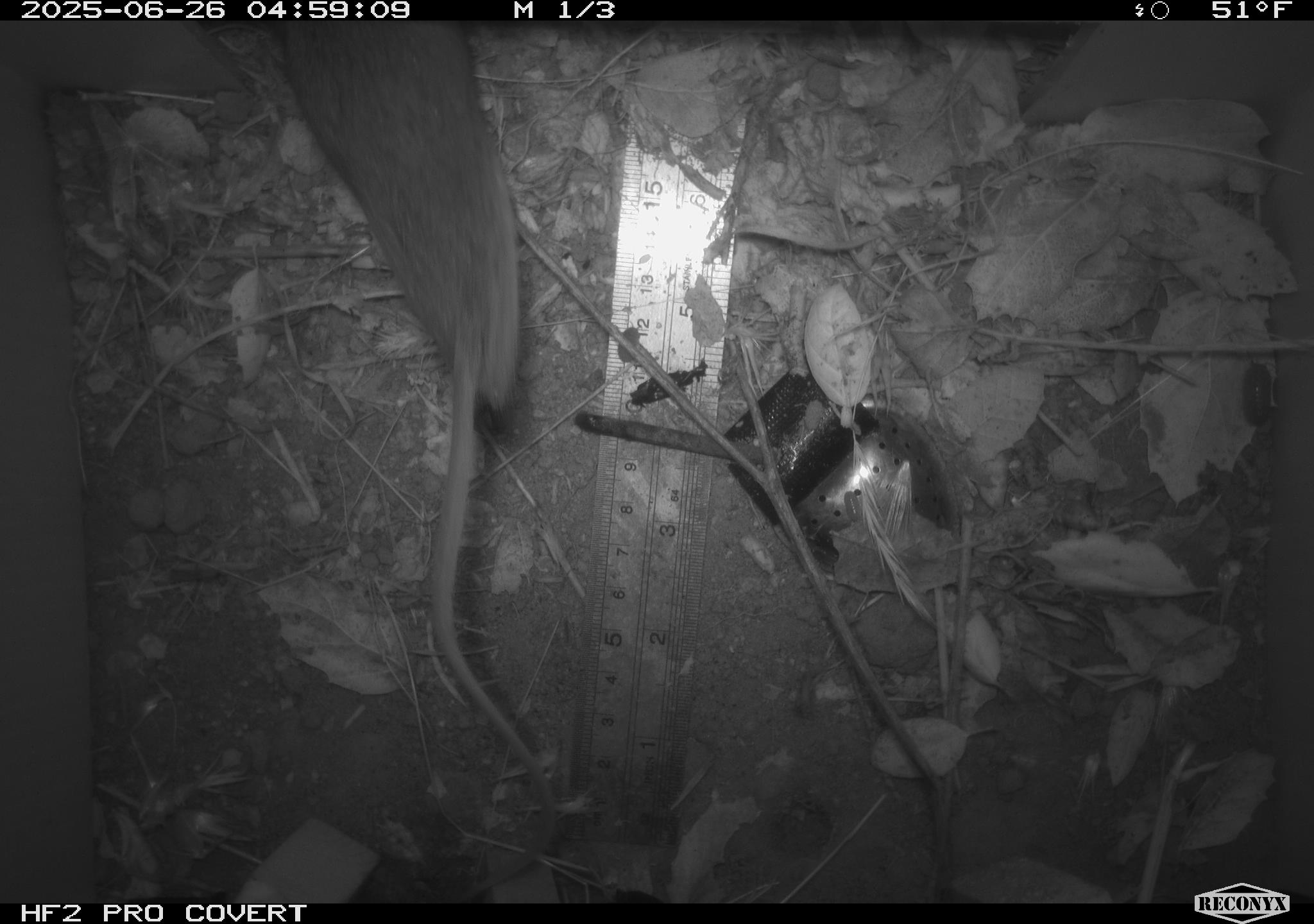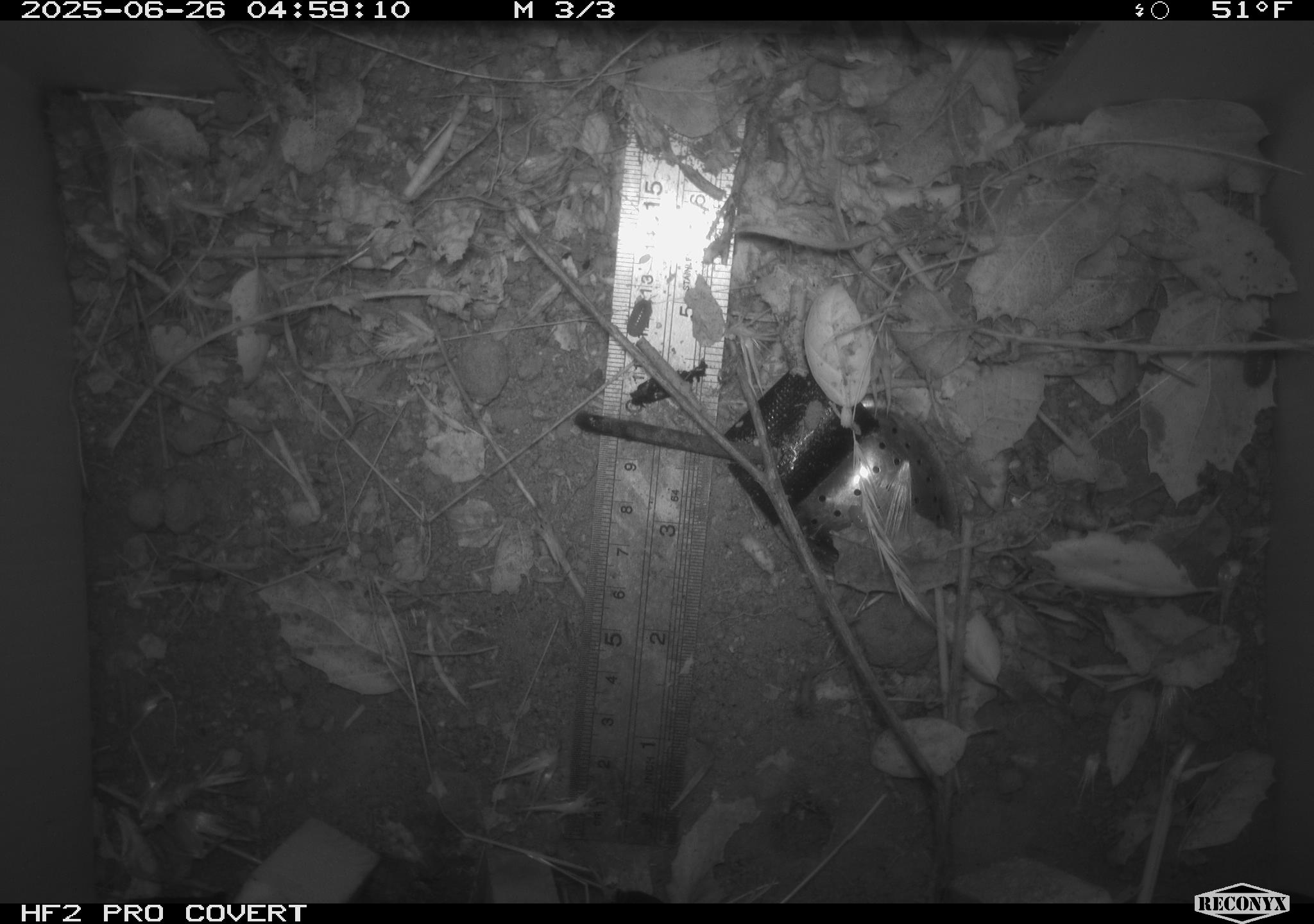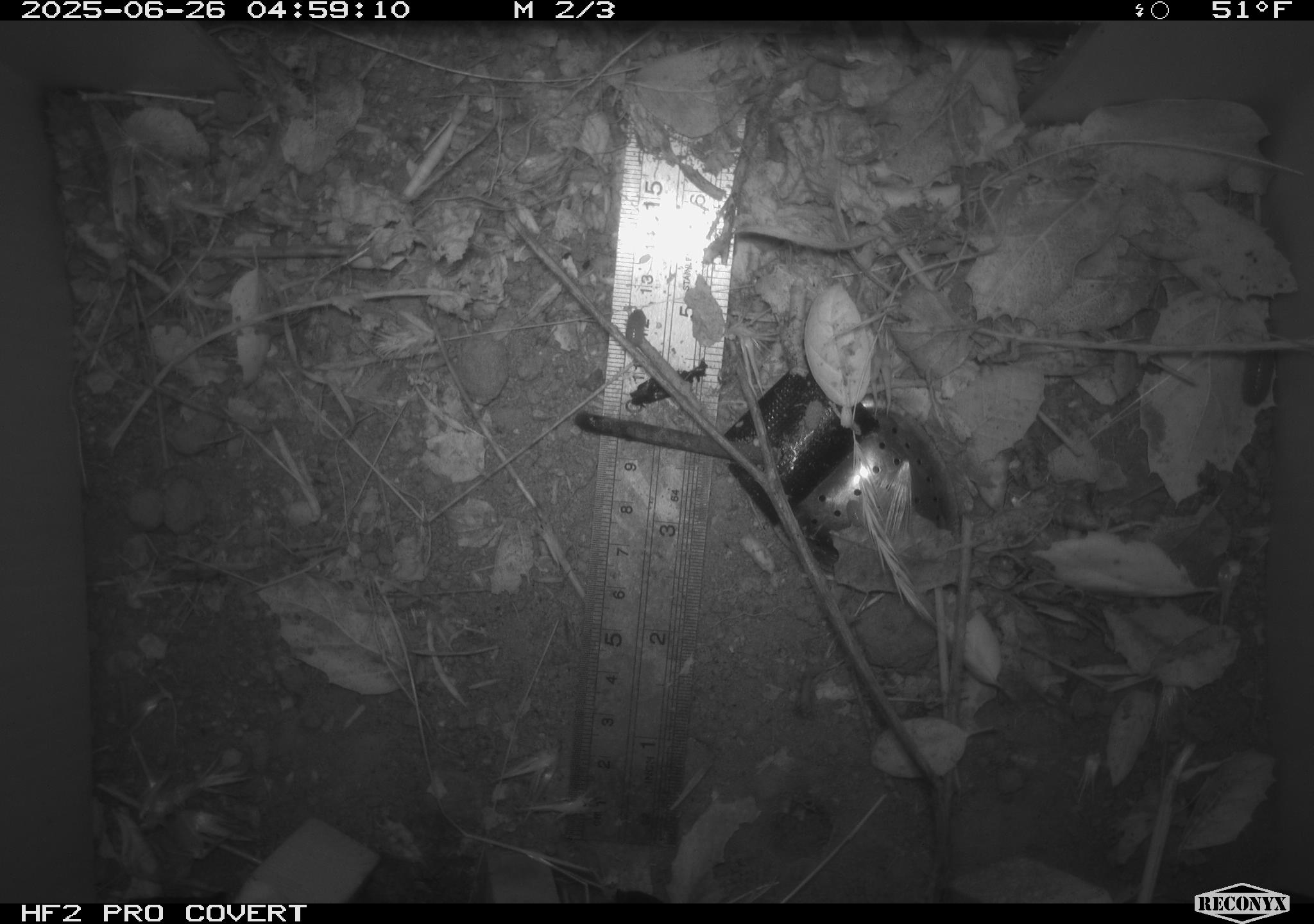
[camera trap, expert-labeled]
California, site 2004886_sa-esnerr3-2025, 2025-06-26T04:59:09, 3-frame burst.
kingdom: Animalia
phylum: Chordata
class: Mammalia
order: Rodentia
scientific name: Rodentia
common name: rodent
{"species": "rodent (Rodentia)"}